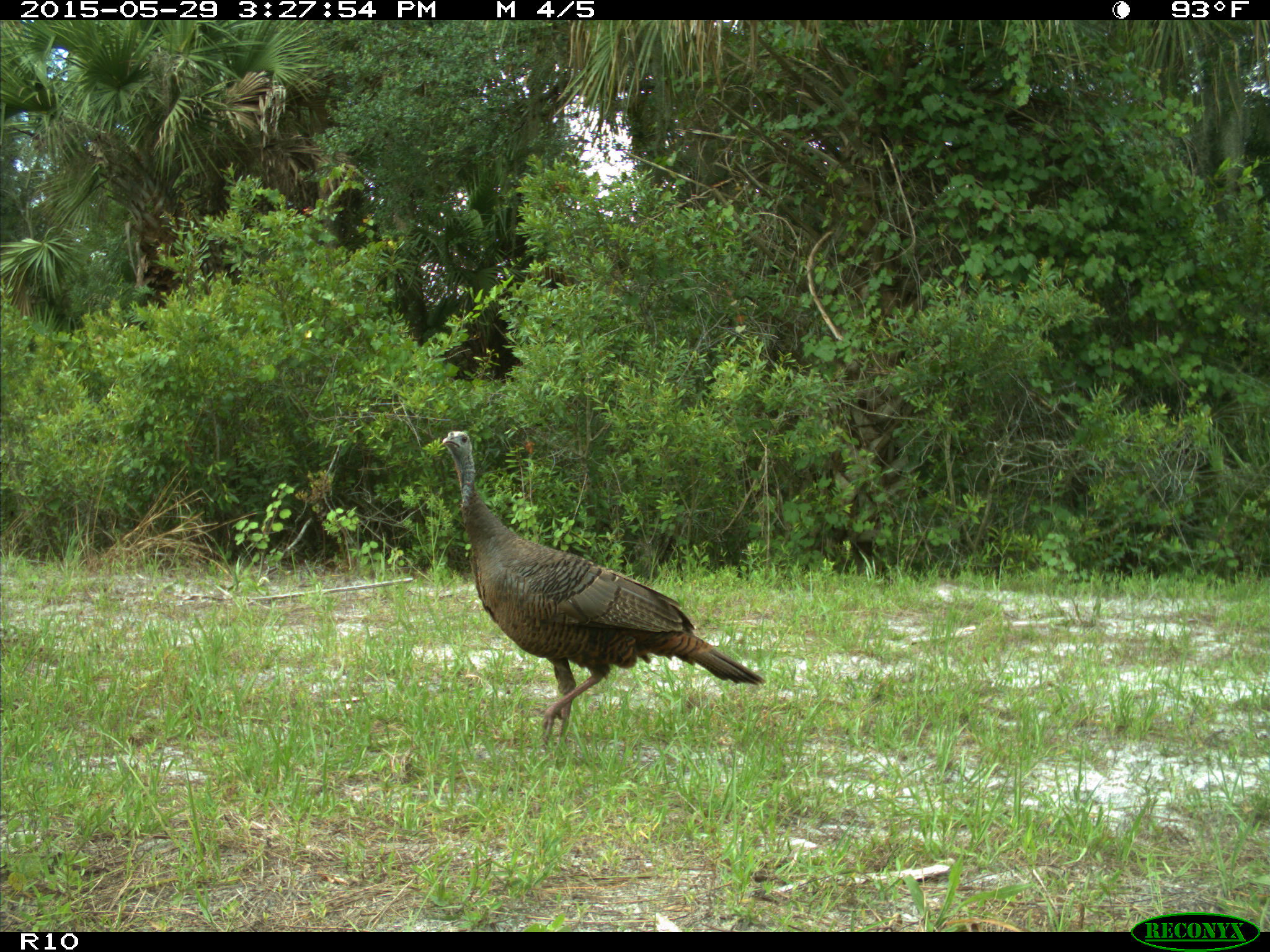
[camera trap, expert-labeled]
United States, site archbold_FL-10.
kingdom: Animalia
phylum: Chordata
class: Aves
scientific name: Aves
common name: birds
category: unidentified bird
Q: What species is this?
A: Unidentified bird (birds) (Aves).